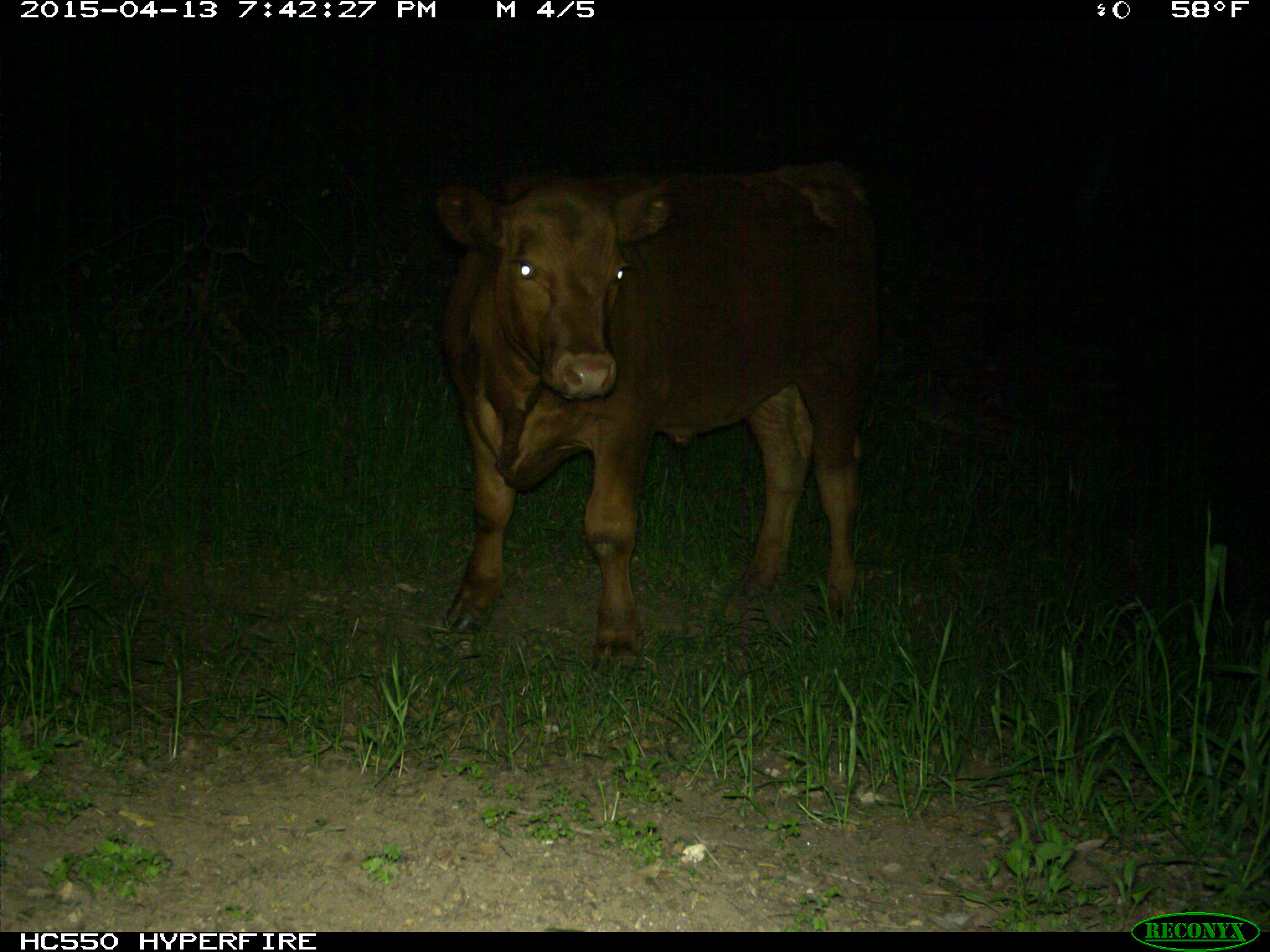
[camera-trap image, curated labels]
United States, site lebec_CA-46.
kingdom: Animalia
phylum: Chordata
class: Mammalia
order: Artiodactyla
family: Bovidae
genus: Bos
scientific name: Bos taurus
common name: domestic cow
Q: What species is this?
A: Bos taurus (domestic cow).